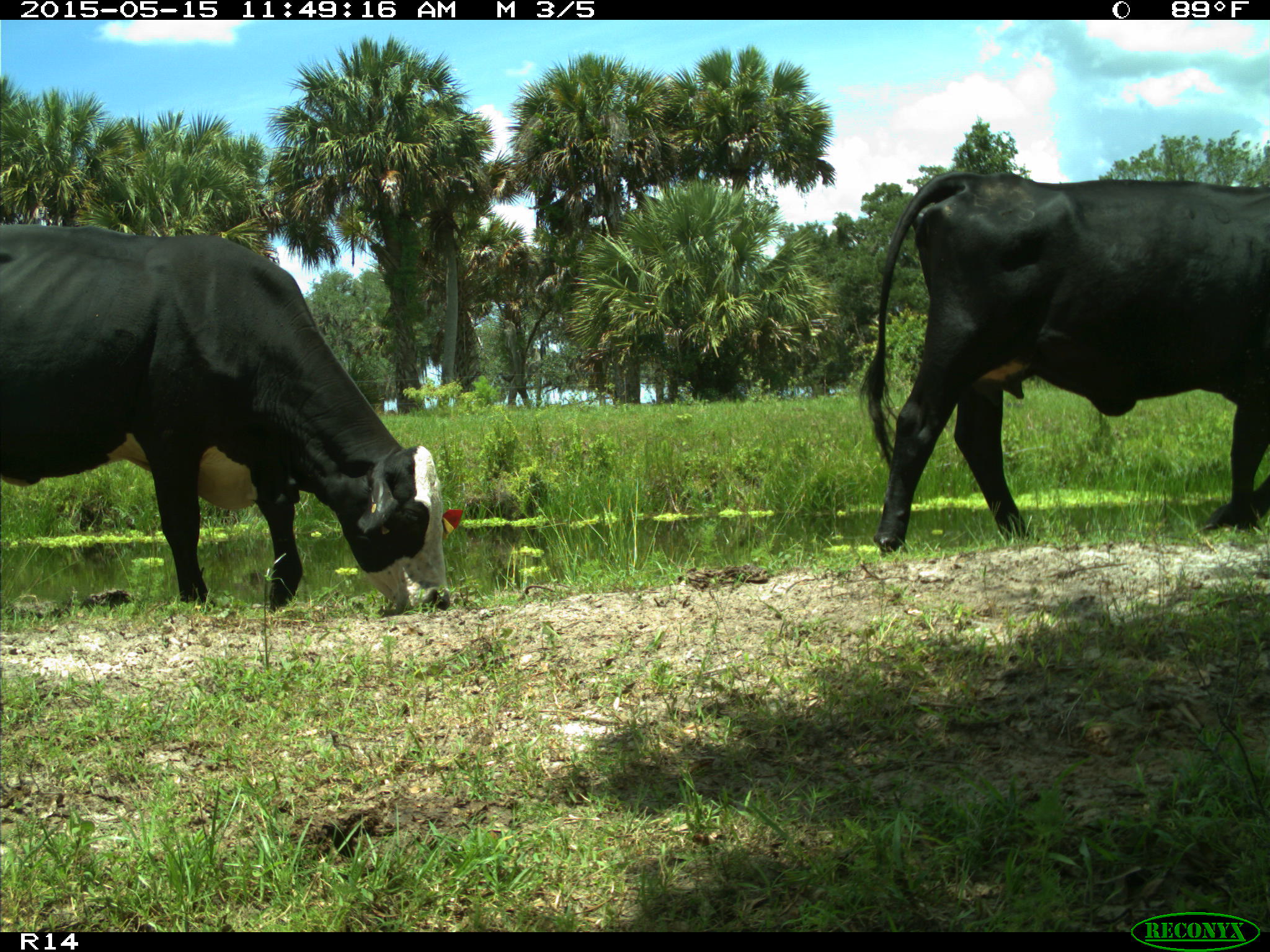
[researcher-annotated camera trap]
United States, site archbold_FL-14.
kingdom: Animalia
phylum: Chordata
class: Mammalia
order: Artiodactyla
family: Bovidae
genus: Bos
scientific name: Bos taurus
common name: domestic cow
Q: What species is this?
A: Bos taurus (domestic cow).